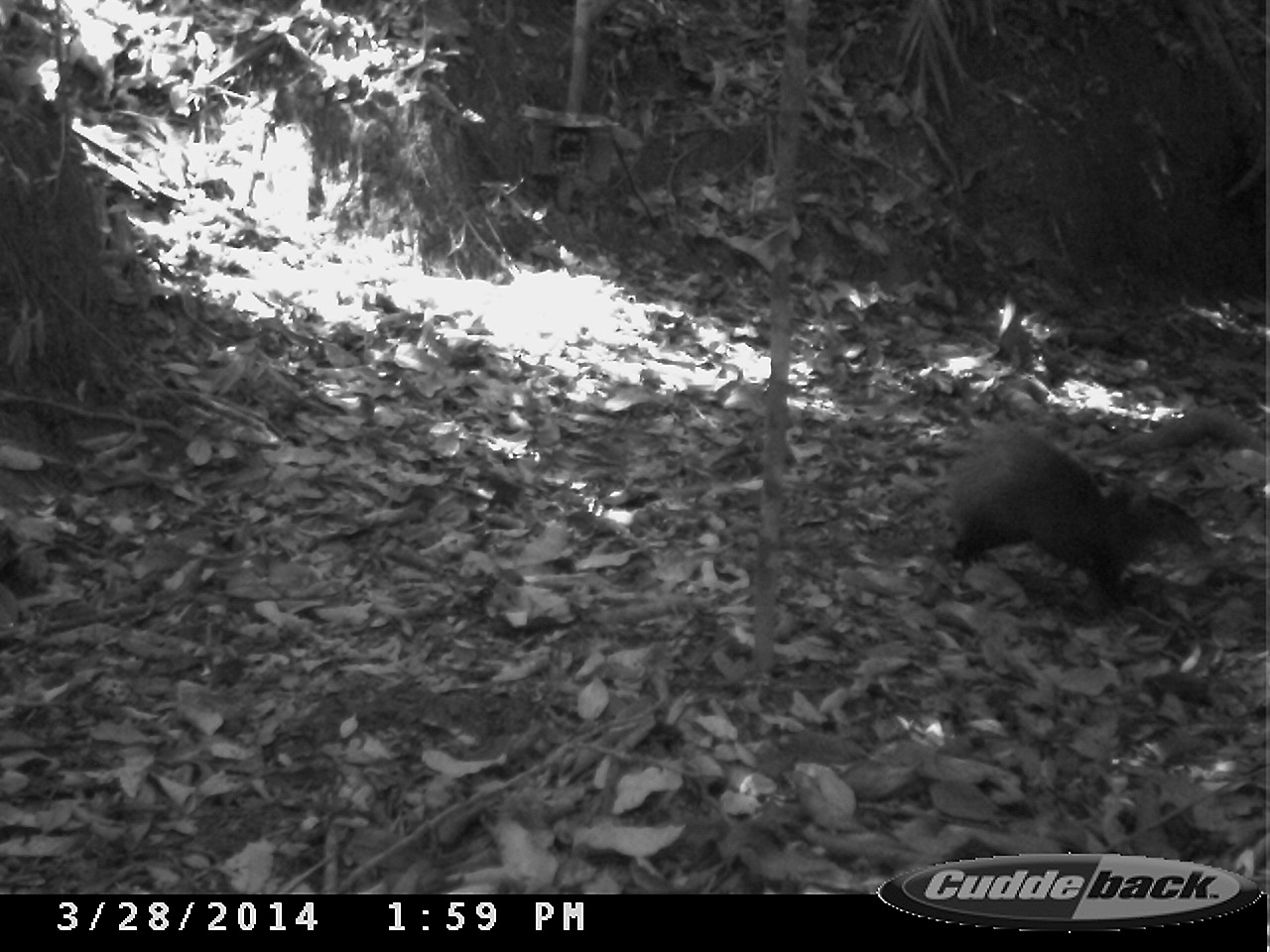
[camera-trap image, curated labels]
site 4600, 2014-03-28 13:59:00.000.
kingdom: Animalia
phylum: Chordata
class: Mammalia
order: Rodentia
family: Dasyproctidae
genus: Dasyprocta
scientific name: Dasyprocta leporina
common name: red-rumped agouti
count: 1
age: adult